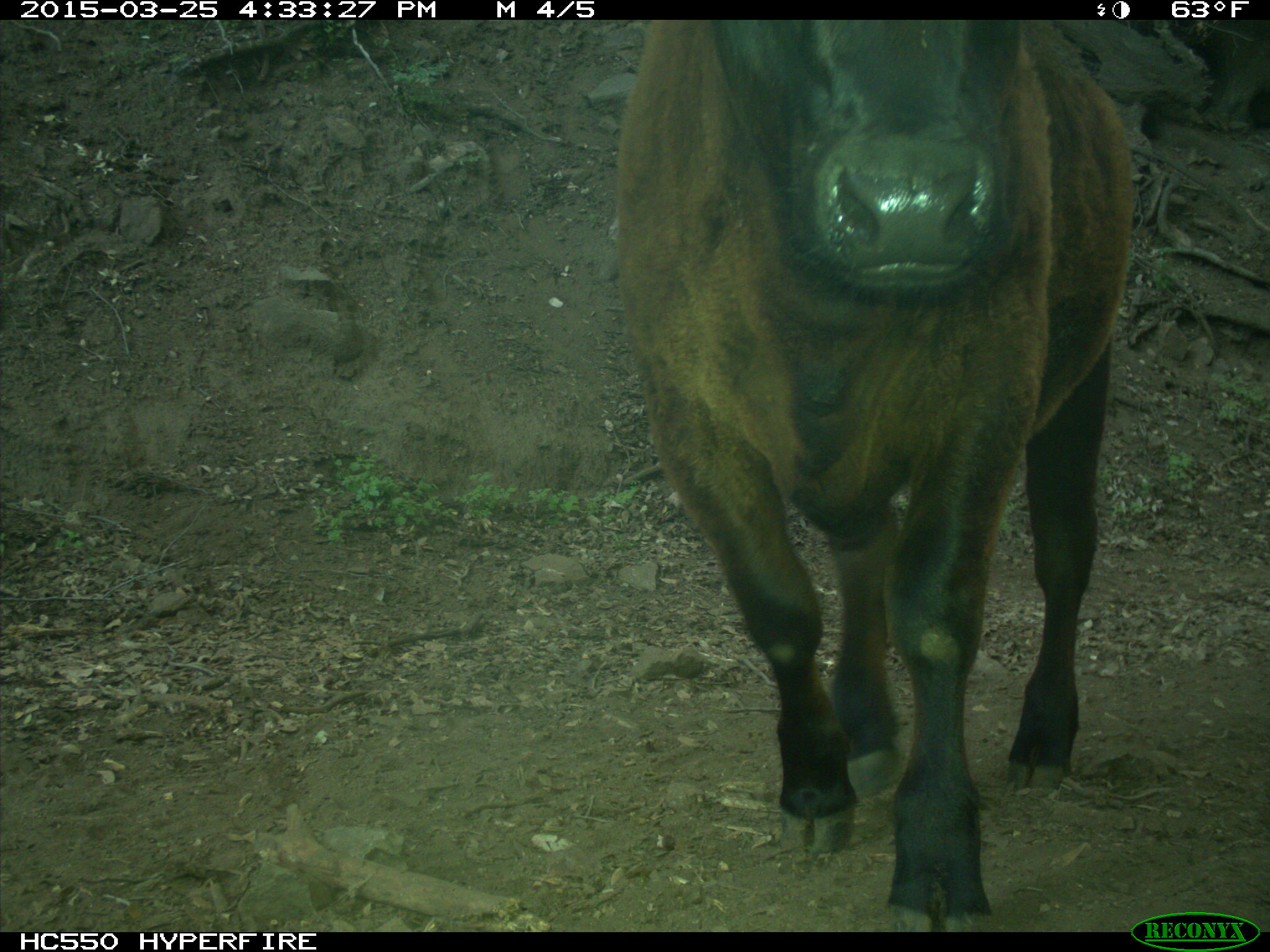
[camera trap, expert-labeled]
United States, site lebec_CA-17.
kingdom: Animalia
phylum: Chordata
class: Mammalia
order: Artiodactyla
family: Bovidae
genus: Bos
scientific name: Bos taurus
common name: domestic cow